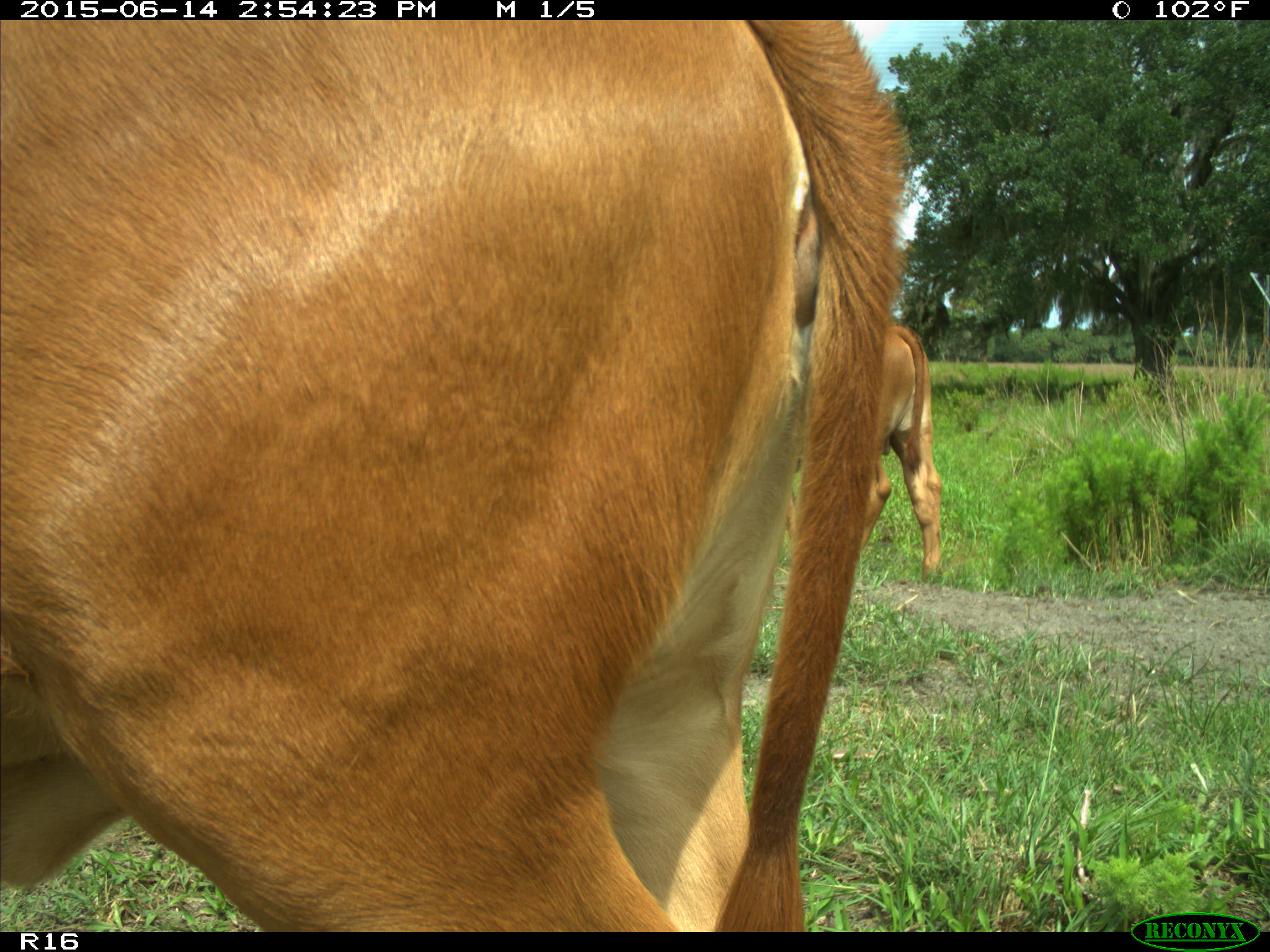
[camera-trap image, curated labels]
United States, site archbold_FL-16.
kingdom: Animalia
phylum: Chordata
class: Mammalia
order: Artiodactyla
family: Bovidae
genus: Bos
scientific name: Bos taurus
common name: domestic cow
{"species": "Bos taurus (domestic cow)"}